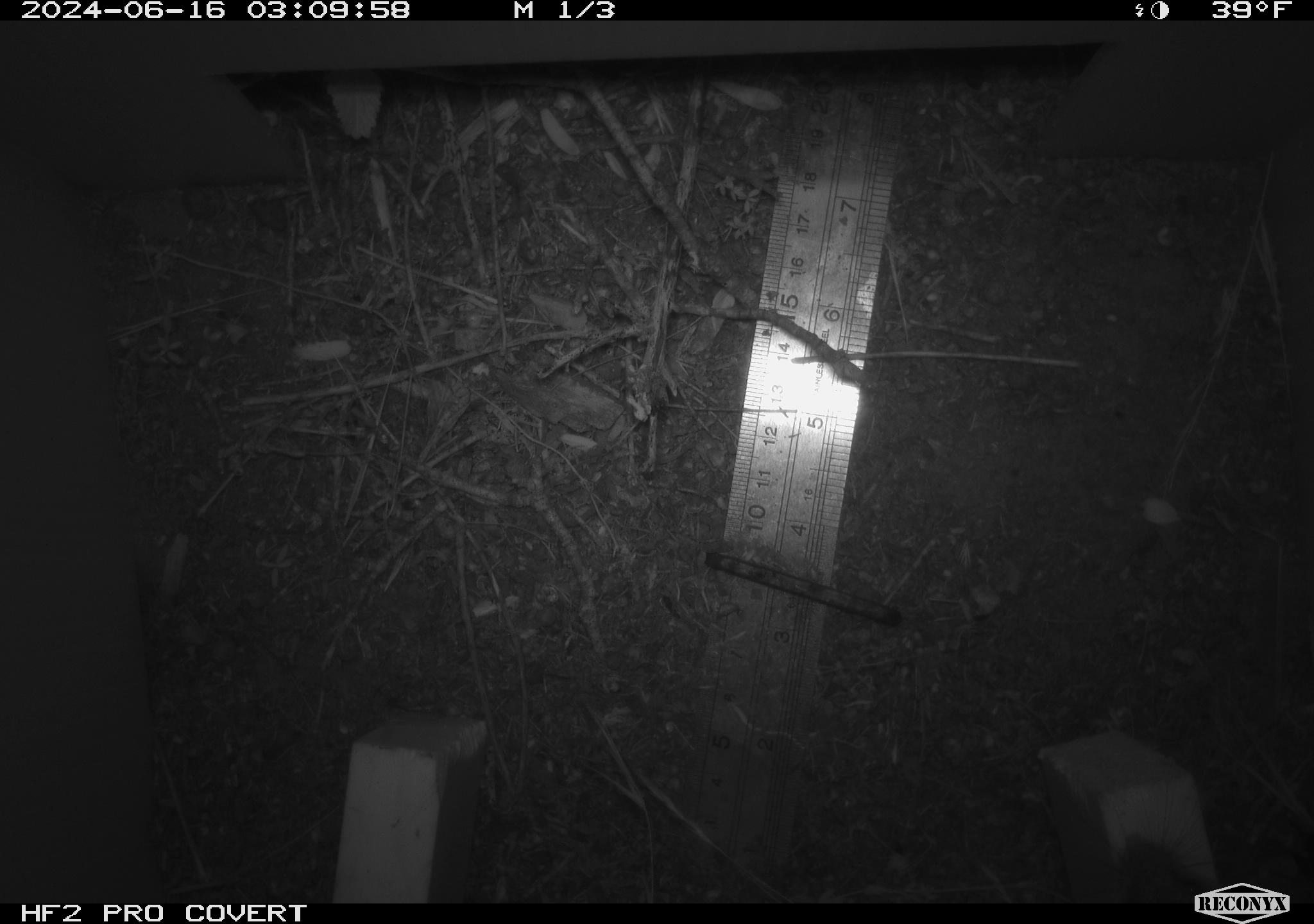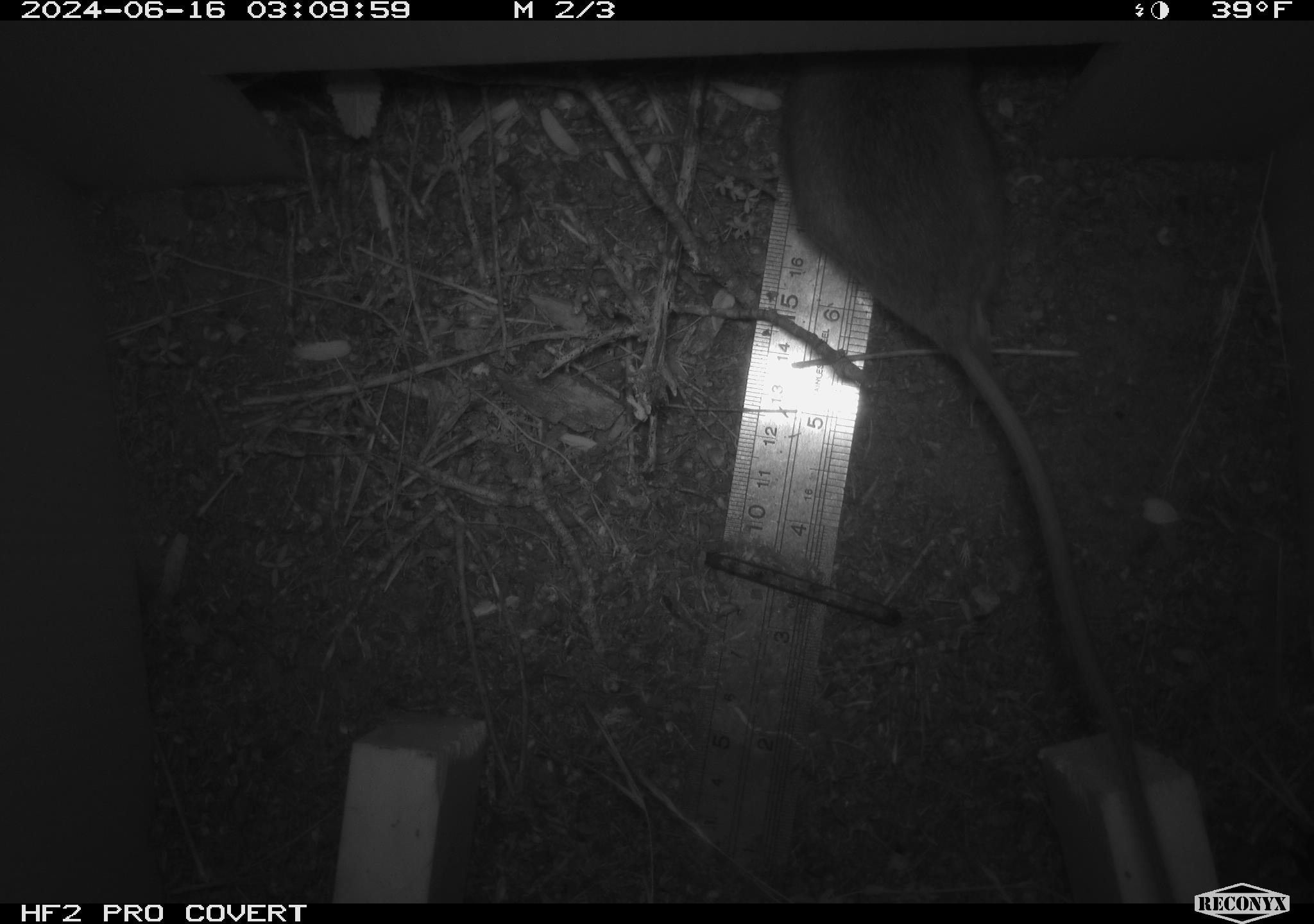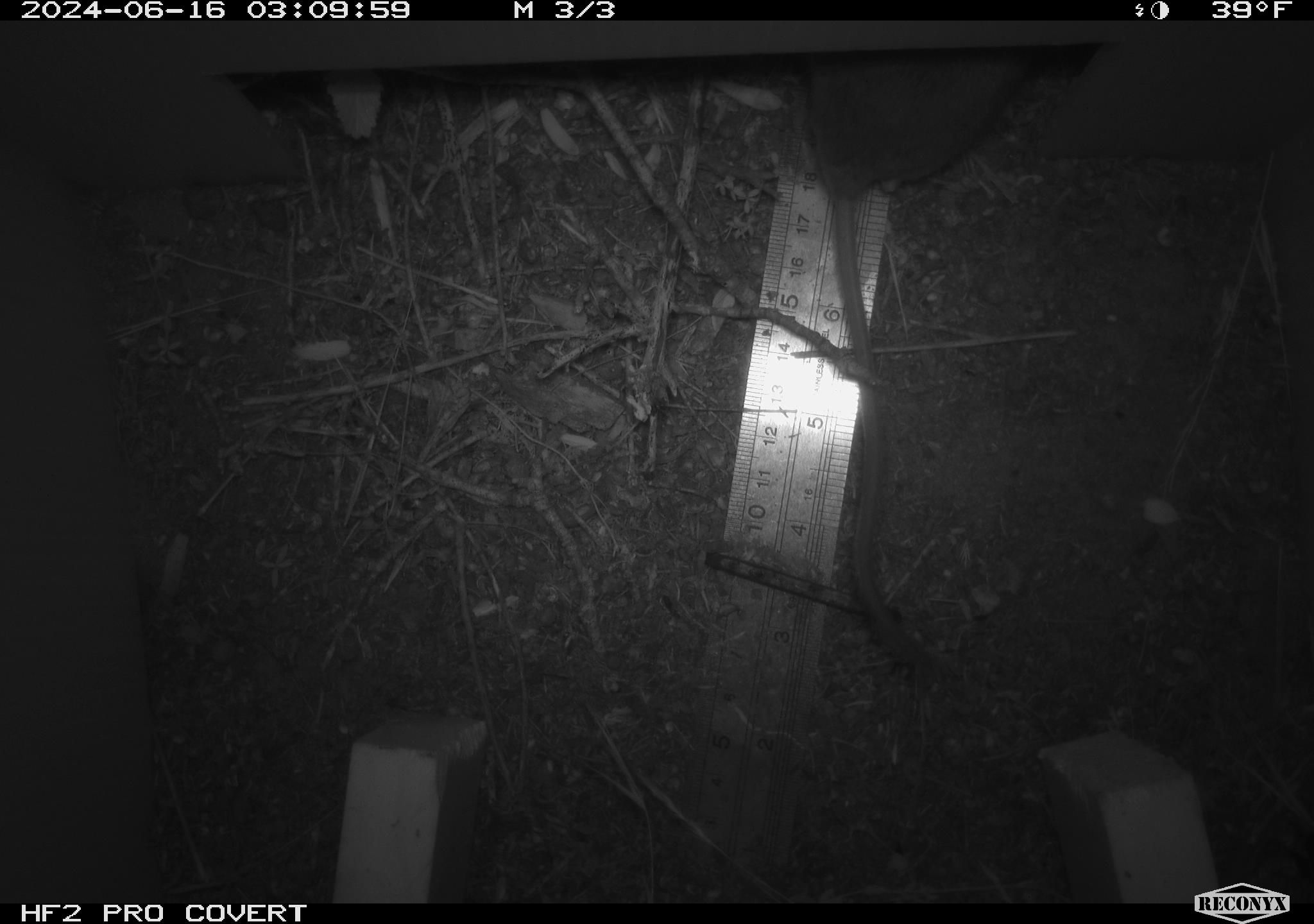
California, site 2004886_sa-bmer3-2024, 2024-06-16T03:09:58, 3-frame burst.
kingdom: Animalia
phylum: Chordata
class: Mammalia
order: Rodentia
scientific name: Rodentia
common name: mouse species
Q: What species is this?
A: Mouse species (Rodentia).